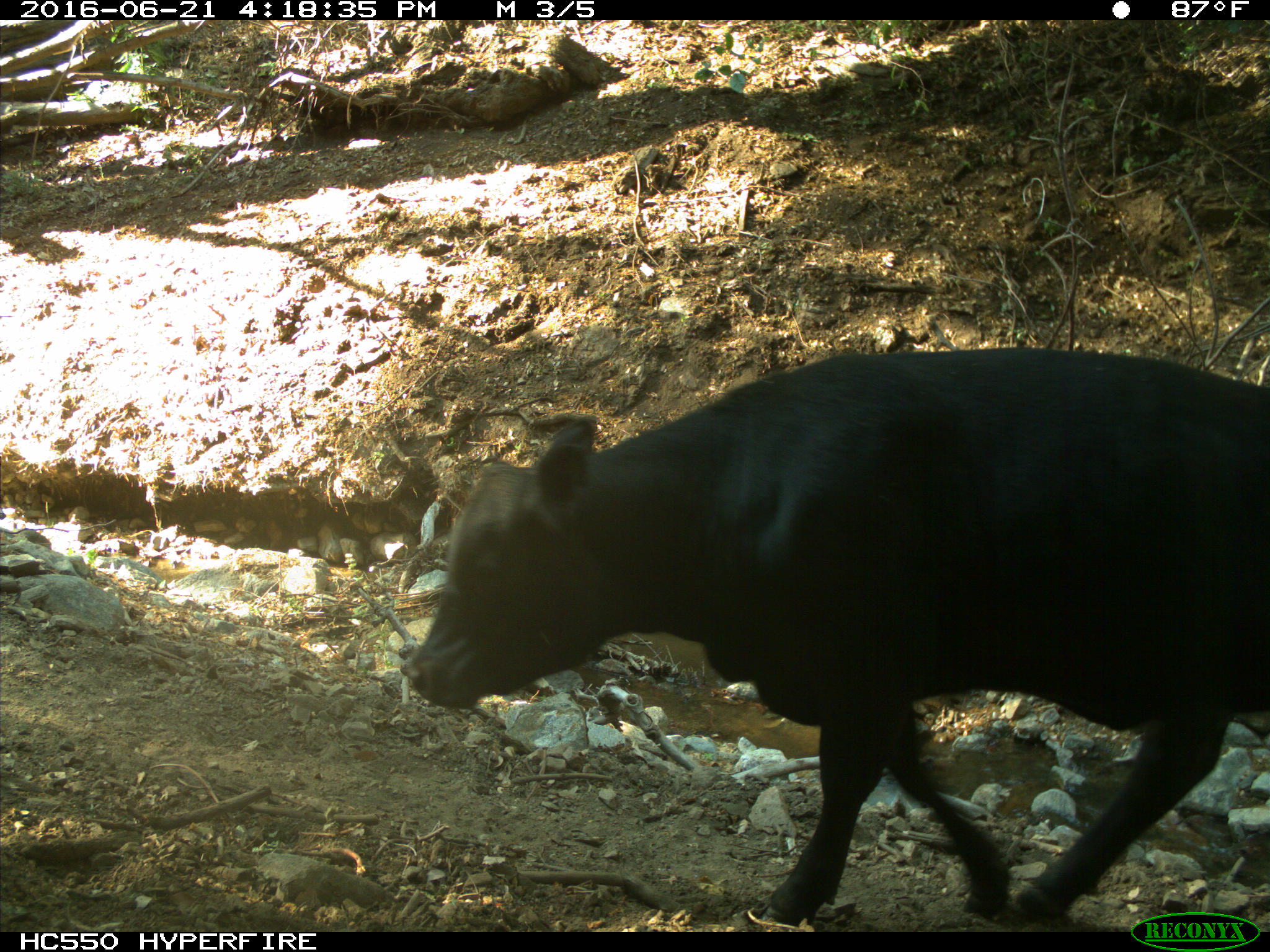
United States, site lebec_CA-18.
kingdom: Animalia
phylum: Chordata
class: Mammalia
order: Artiodactyla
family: Bovidae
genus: Bos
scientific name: Bos taurus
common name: domestic cow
Bos taurus (domestic cow).